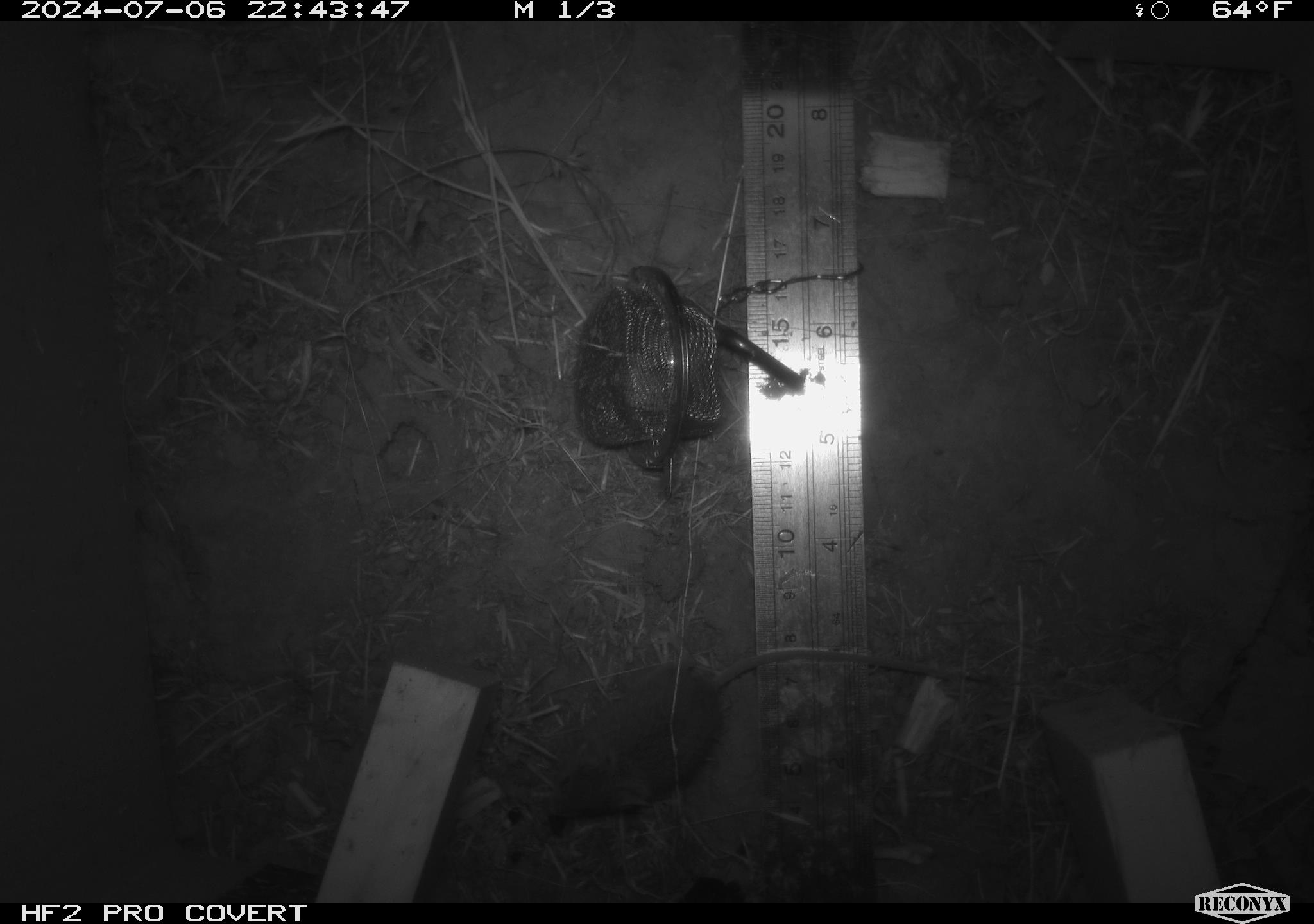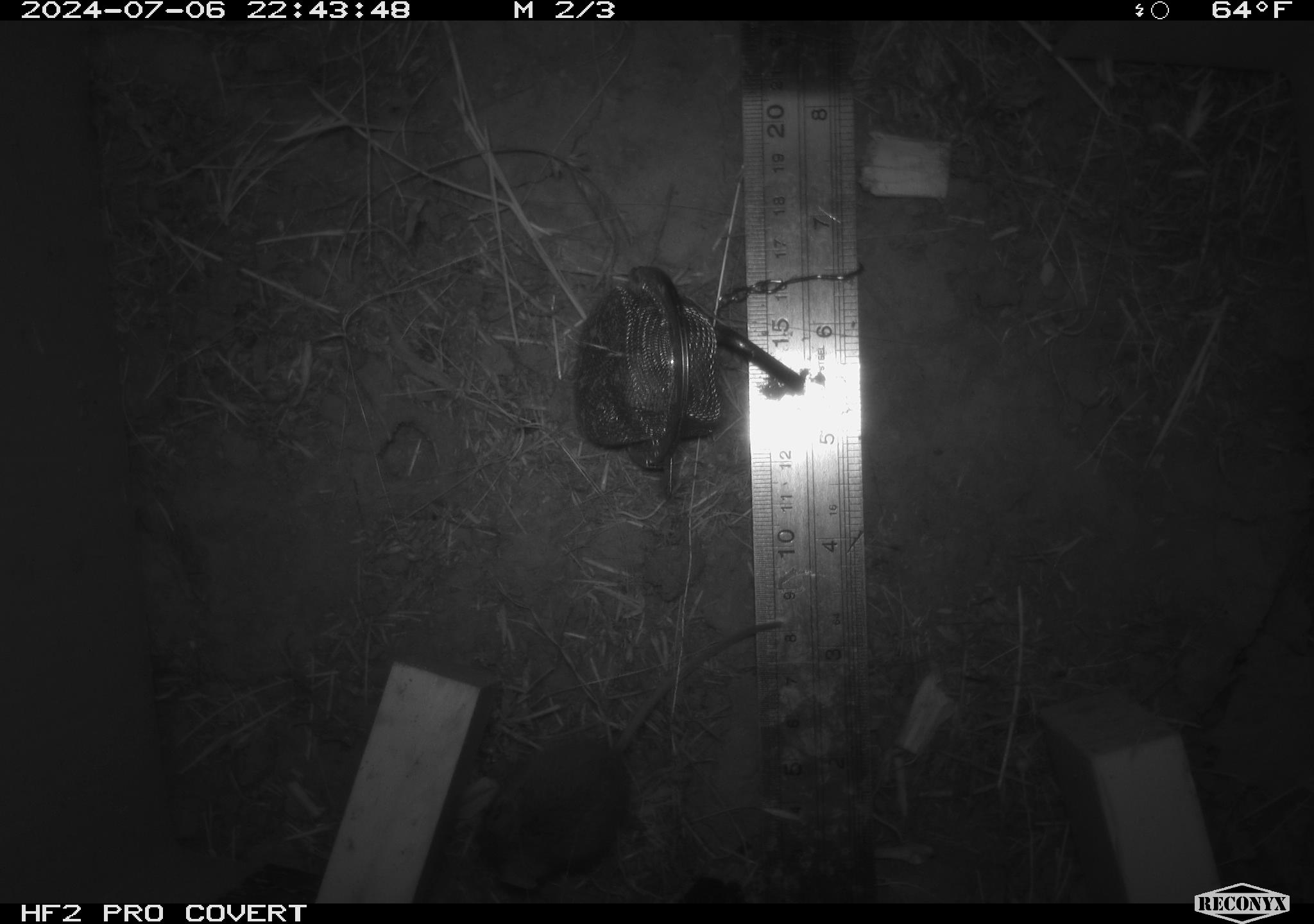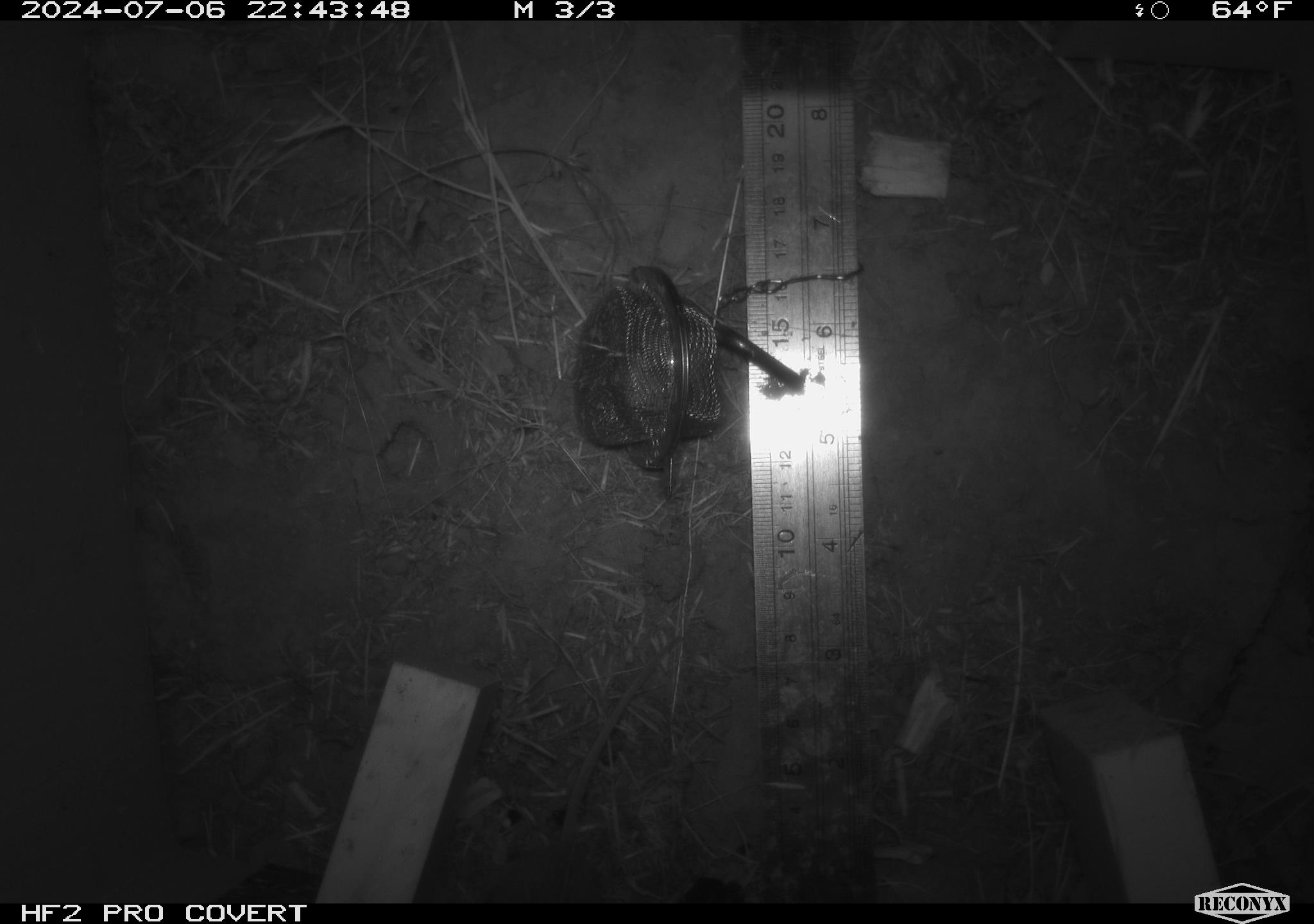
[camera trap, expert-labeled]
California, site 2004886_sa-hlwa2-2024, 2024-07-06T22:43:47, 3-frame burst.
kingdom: Animalia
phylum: Chordata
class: Mammalia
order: Rodentia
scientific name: Rodentia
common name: mouse species